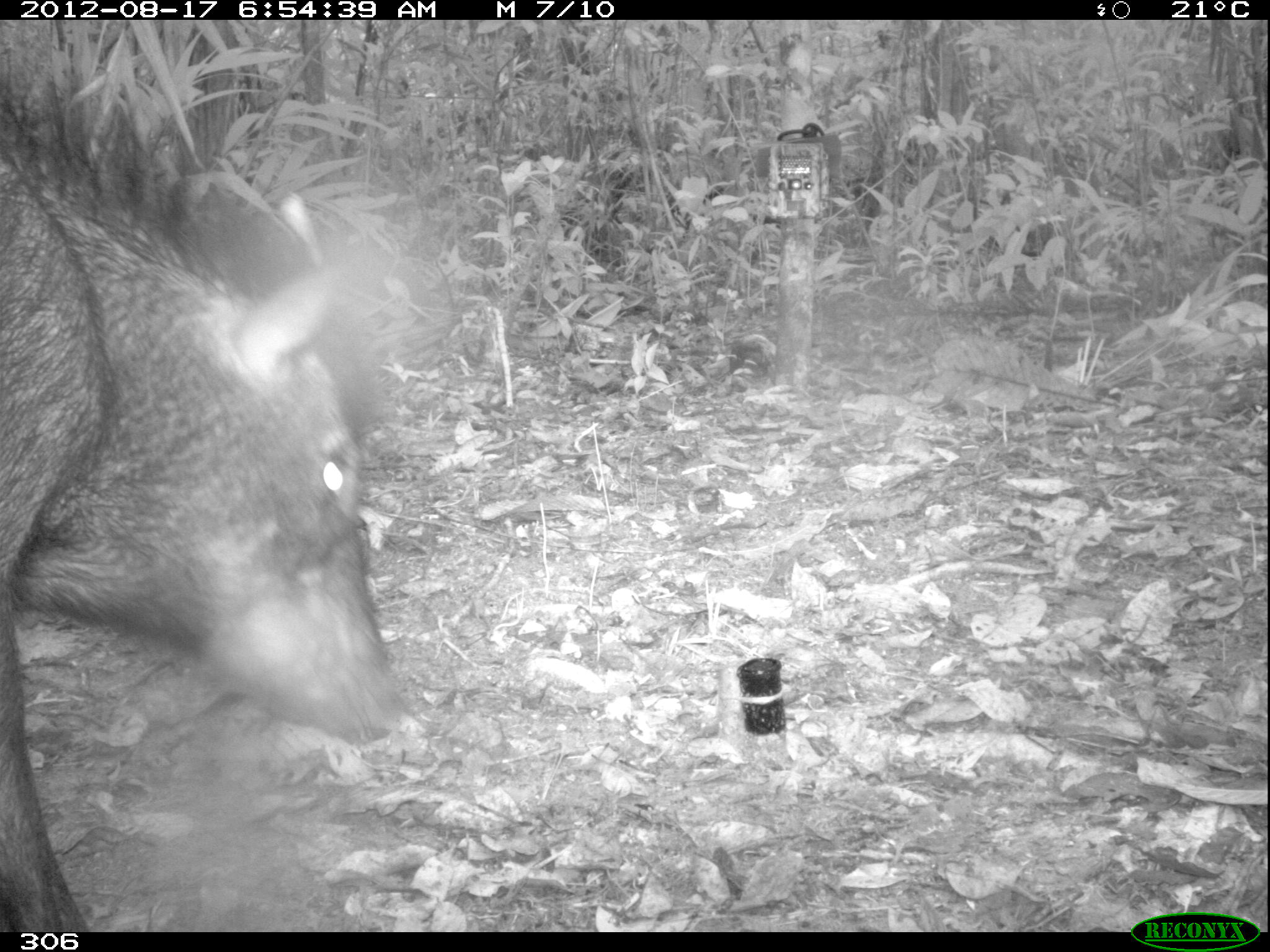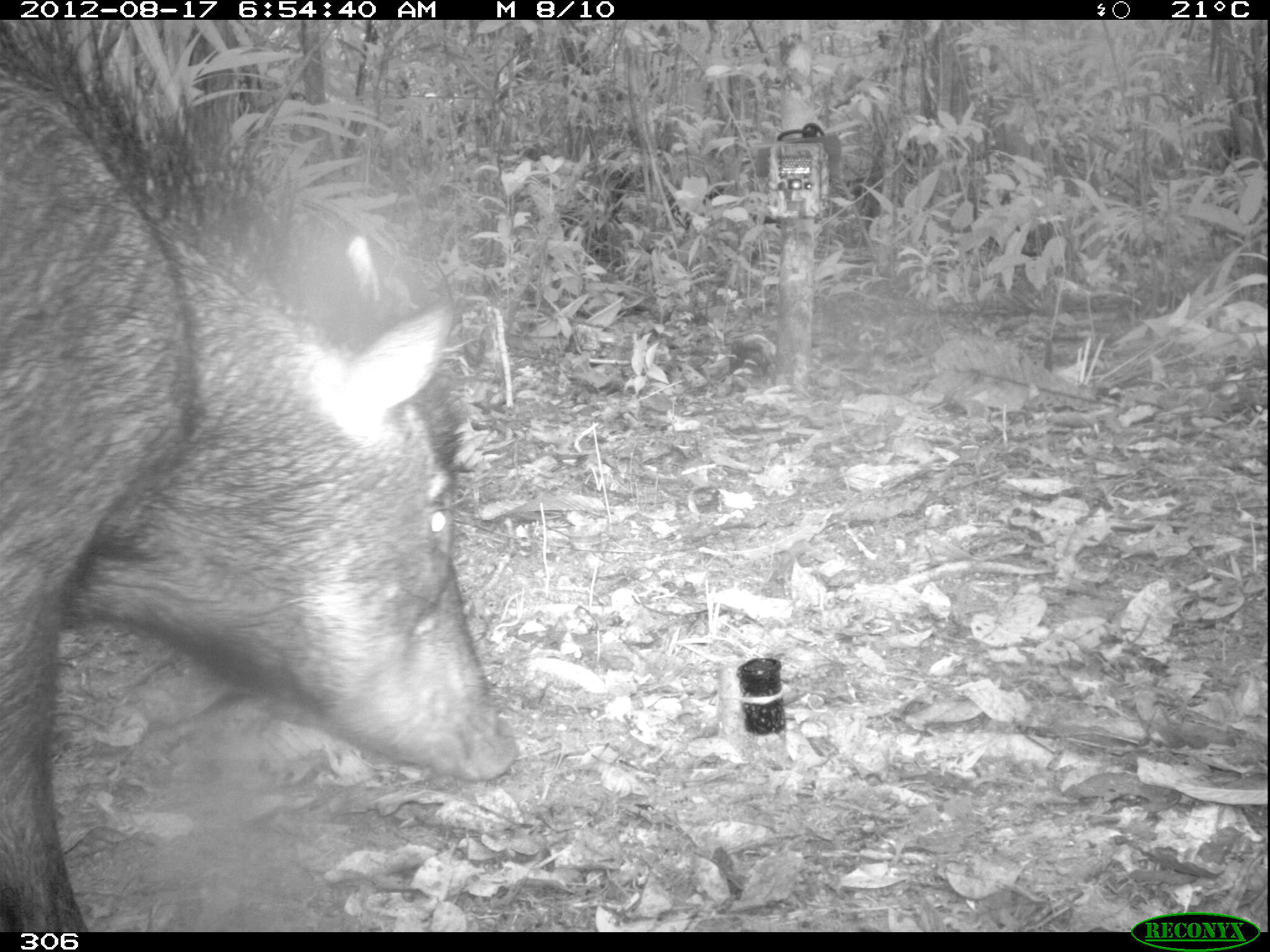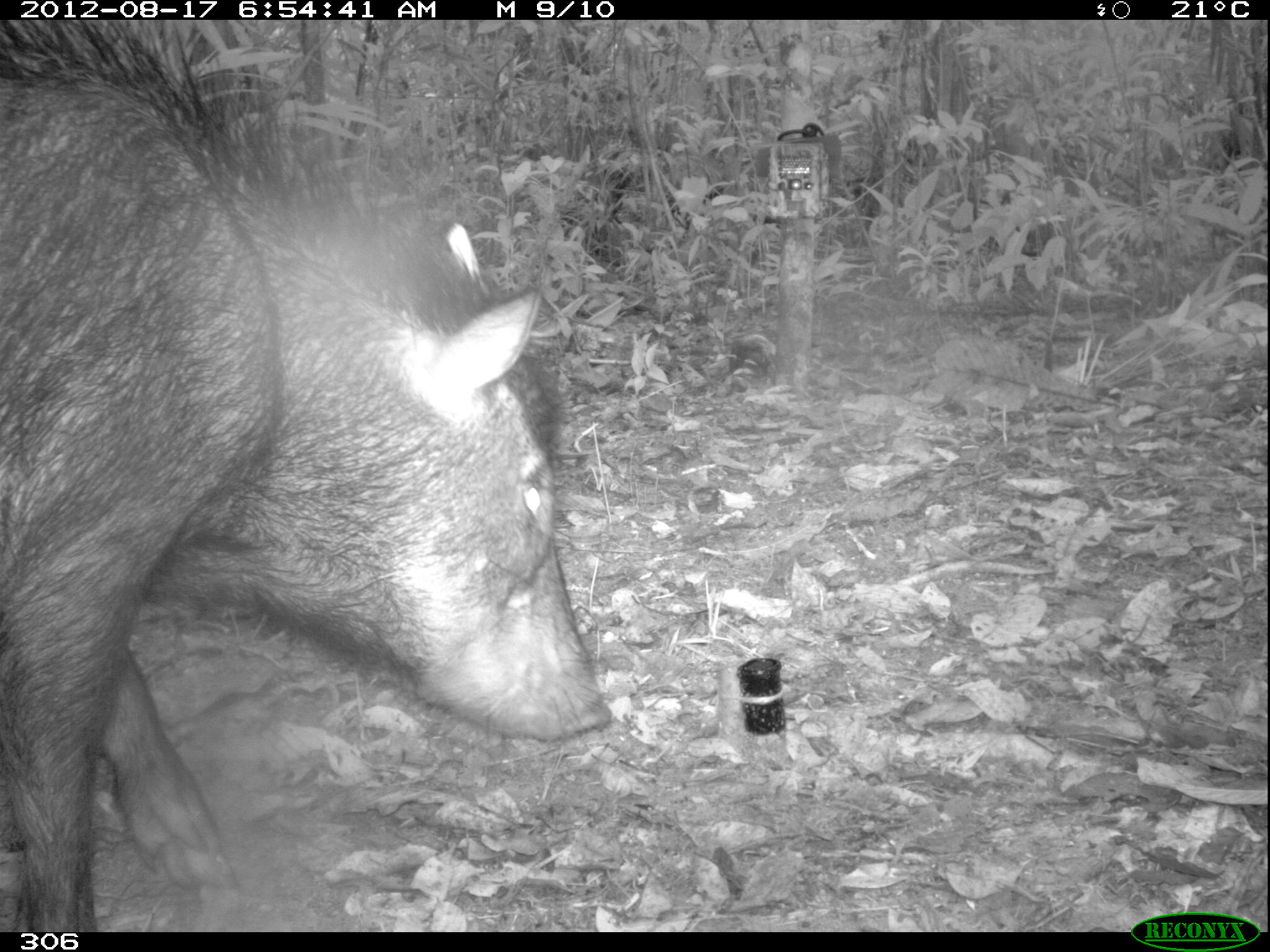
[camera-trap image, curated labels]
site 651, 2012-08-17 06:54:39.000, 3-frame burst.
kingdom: Animalia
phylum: Chordata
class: Mammalia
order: Artiodactyla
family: Tayassuidae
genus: Tayassu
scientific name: Tayassu pecari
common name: white-lipped peccary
Tayassu pecari (white-lipped peccary).